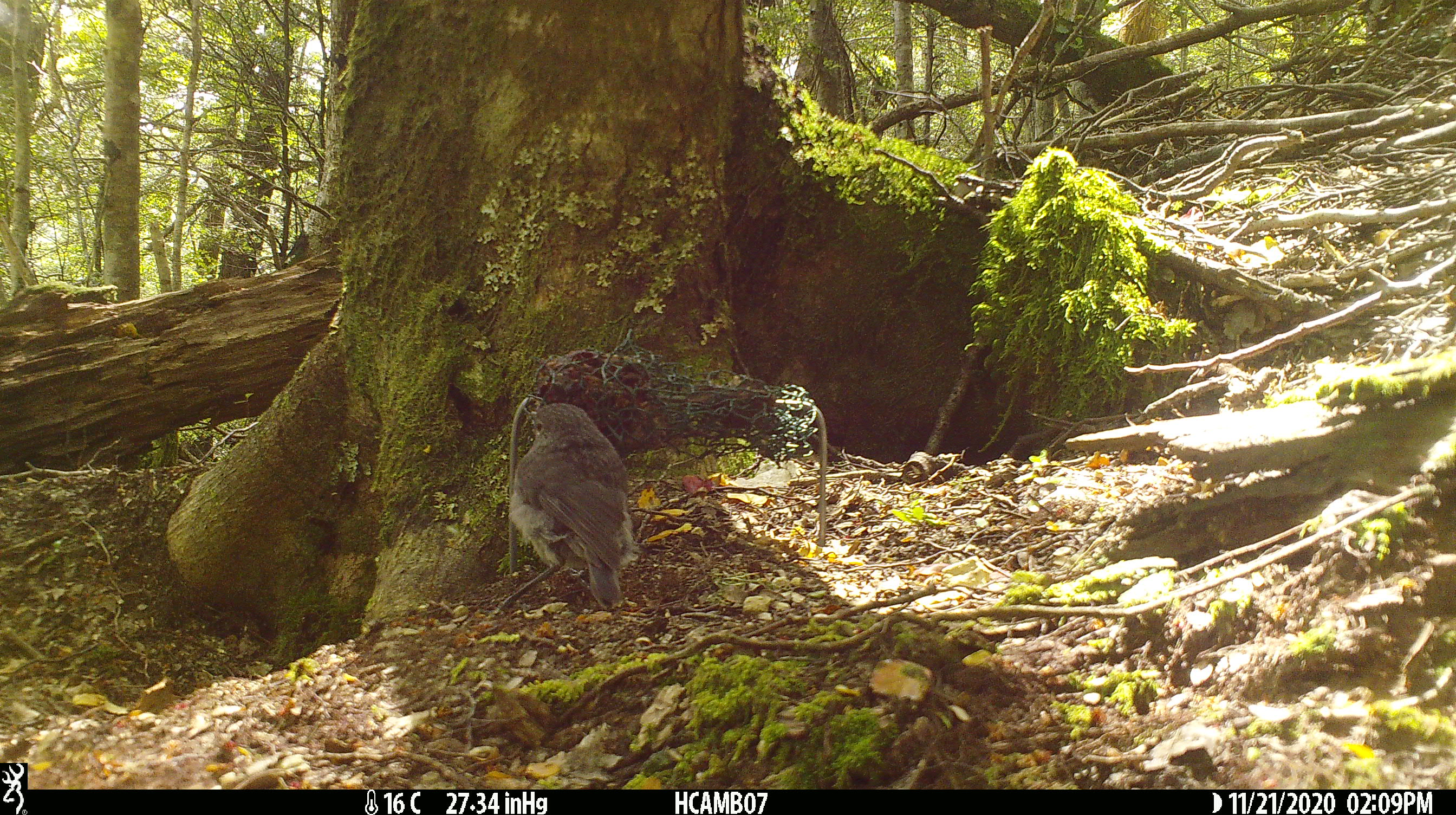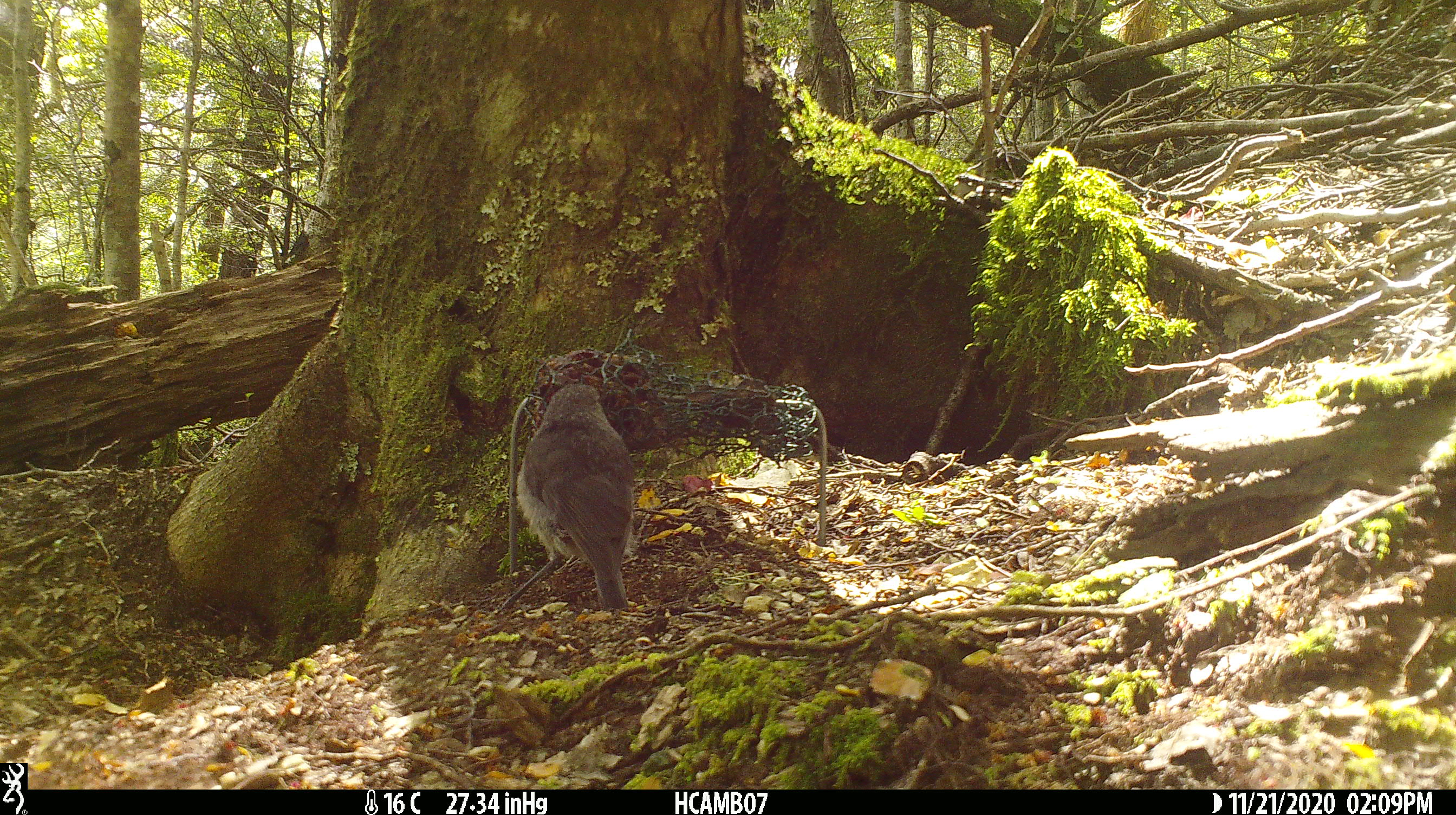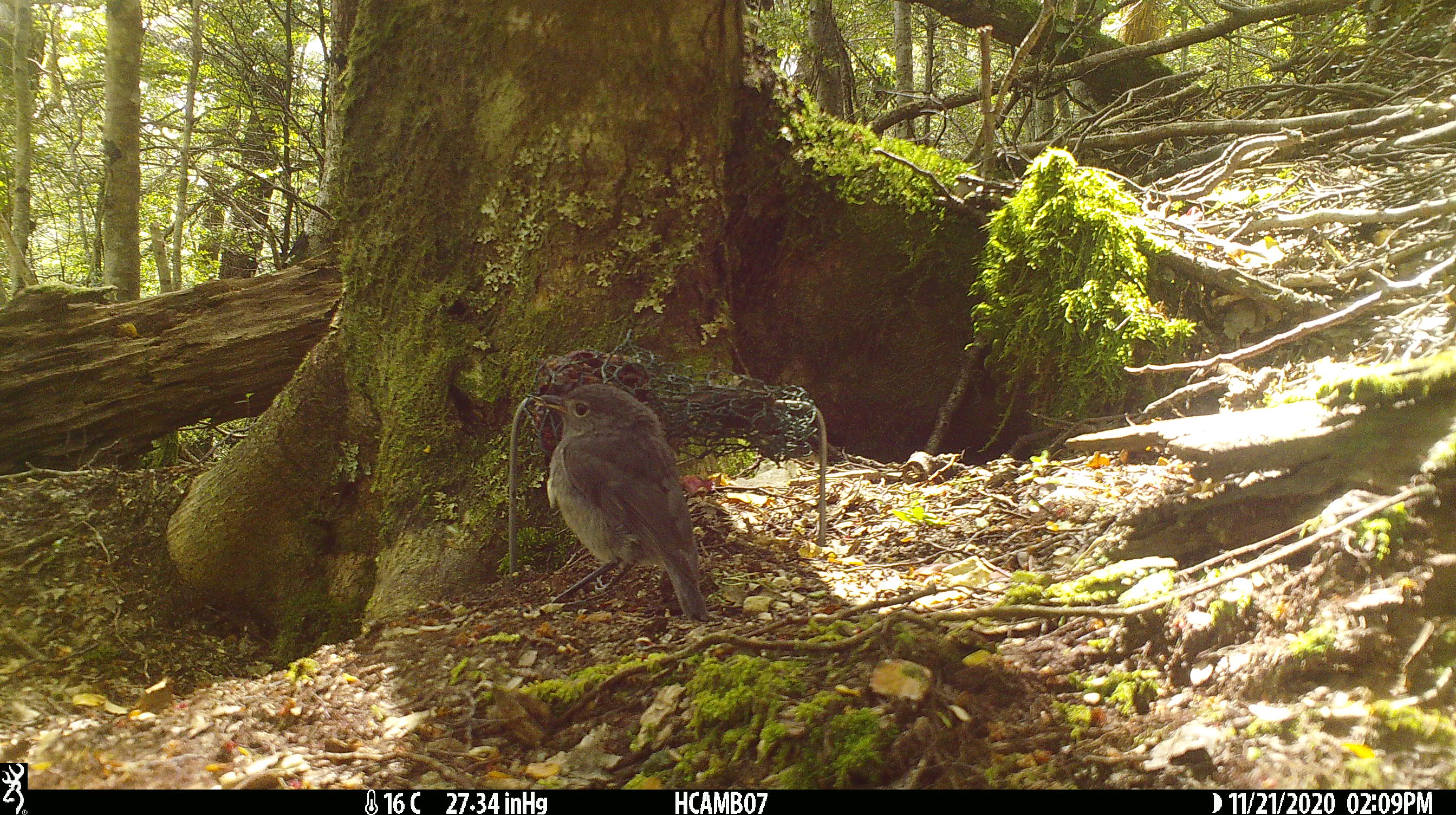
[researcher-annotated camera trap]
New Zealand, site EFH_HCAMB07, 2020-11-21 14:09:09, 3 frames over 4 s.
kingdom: Animalia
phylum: Chordata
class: Aves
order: Passeriformes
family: Petroicidae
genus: Petroica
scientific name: Petroica australis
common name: new zealand robin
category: robin